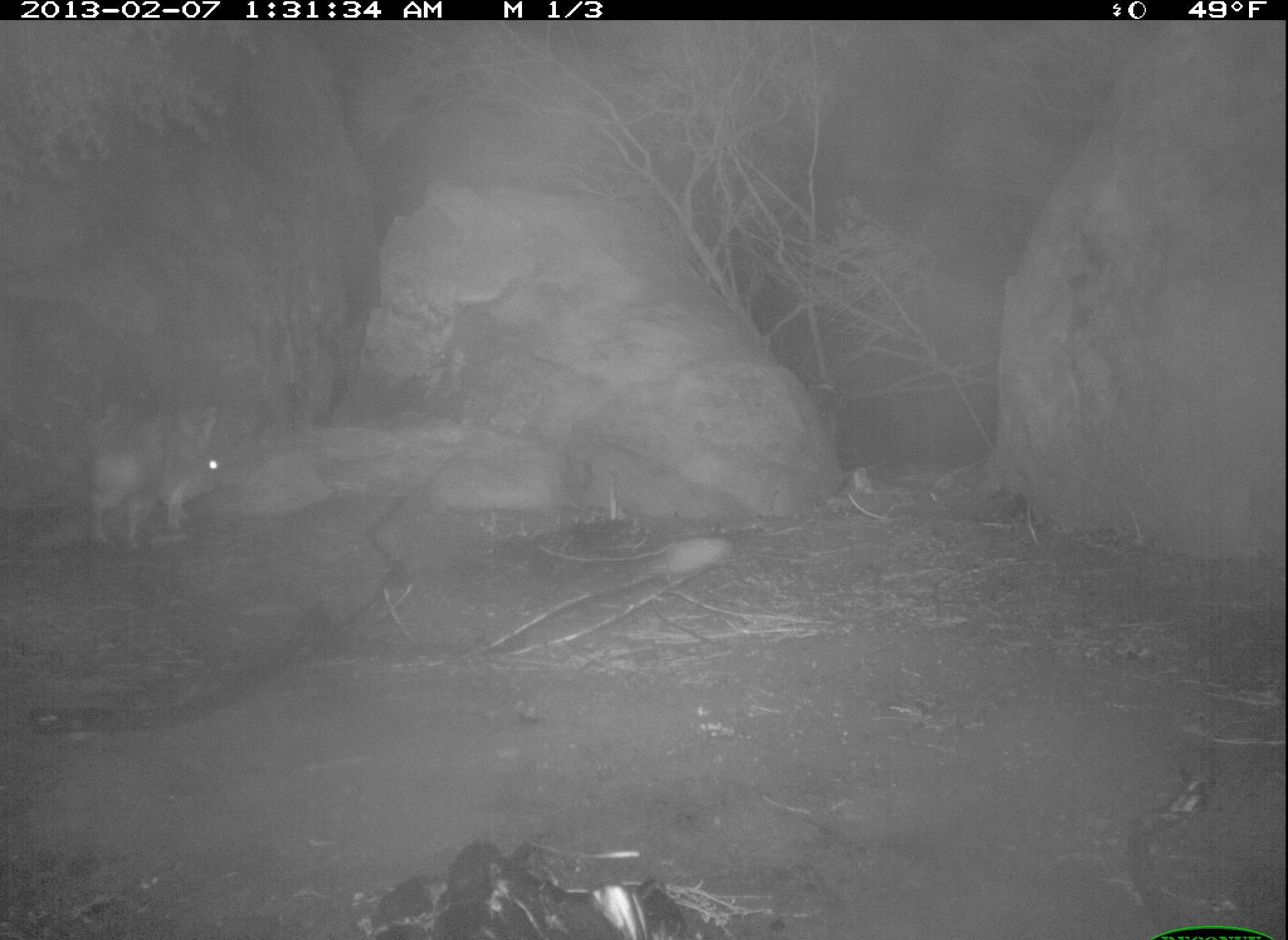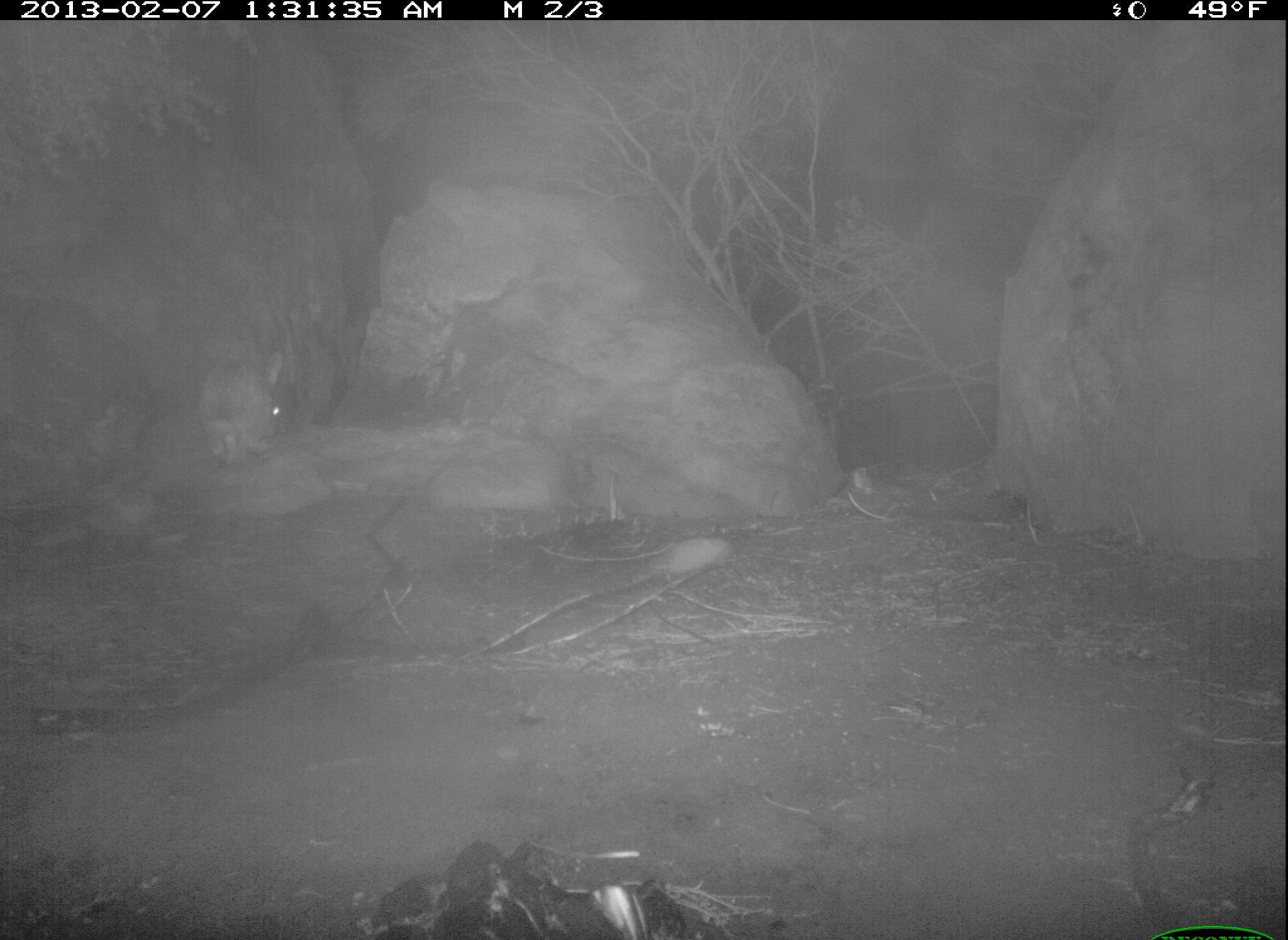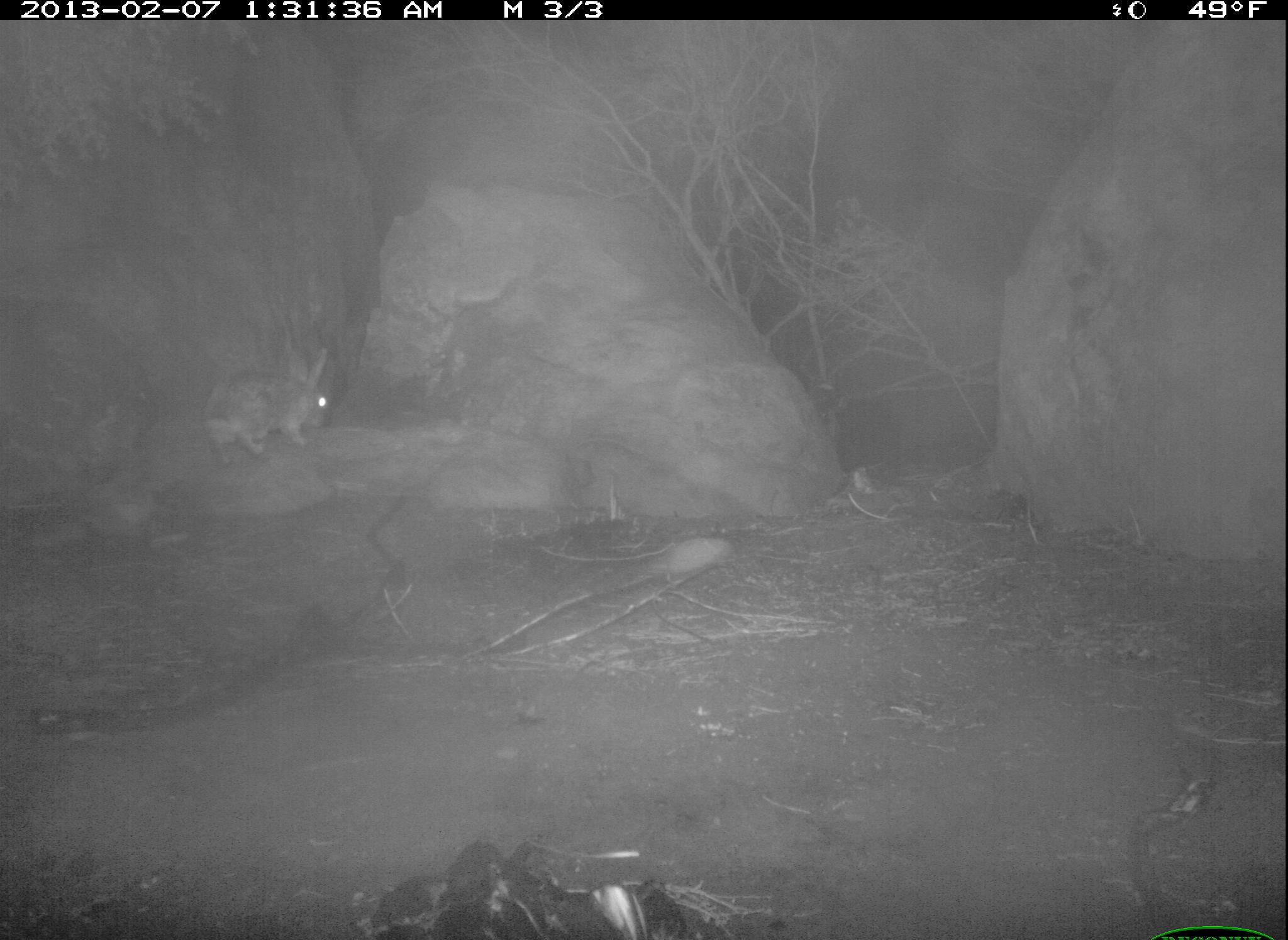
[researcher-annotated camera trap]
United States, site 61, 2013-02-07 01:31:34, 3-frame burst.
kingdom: Animalia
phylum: Chordata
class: Mammalia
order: Lagomorpha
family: Leporidae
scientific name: Leporidae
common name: rabbits and hares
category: rabbit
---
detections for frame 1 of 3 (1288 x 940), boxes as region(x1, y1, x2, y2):
rabbit: region(80, 395, 235, 554)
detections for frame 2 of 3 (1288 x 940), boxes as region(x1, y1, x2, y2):
rabbit: region(174, 353, 343, 494)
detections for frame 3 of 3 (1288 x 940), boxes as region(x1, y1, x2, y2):
rabbit: region(193, 332, 353, 472)